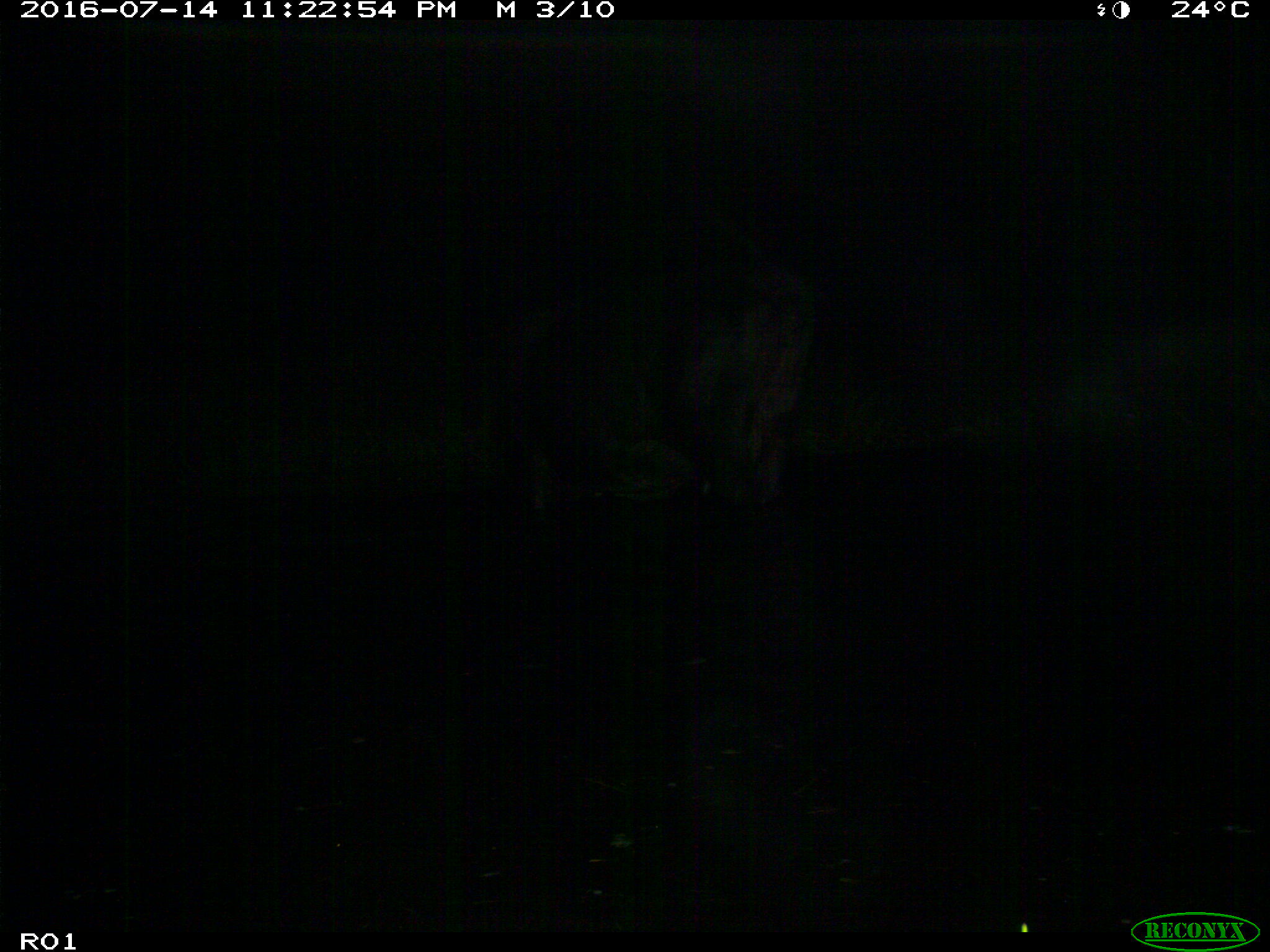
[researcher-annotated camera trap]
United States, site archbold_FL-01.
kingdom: Animalia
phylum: Chordata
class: Mammalia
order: Artiodactyla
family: Bovidae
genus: Bos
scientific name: Bos taurus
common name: domestic cow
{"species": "Bos taurus (domestic cow)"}